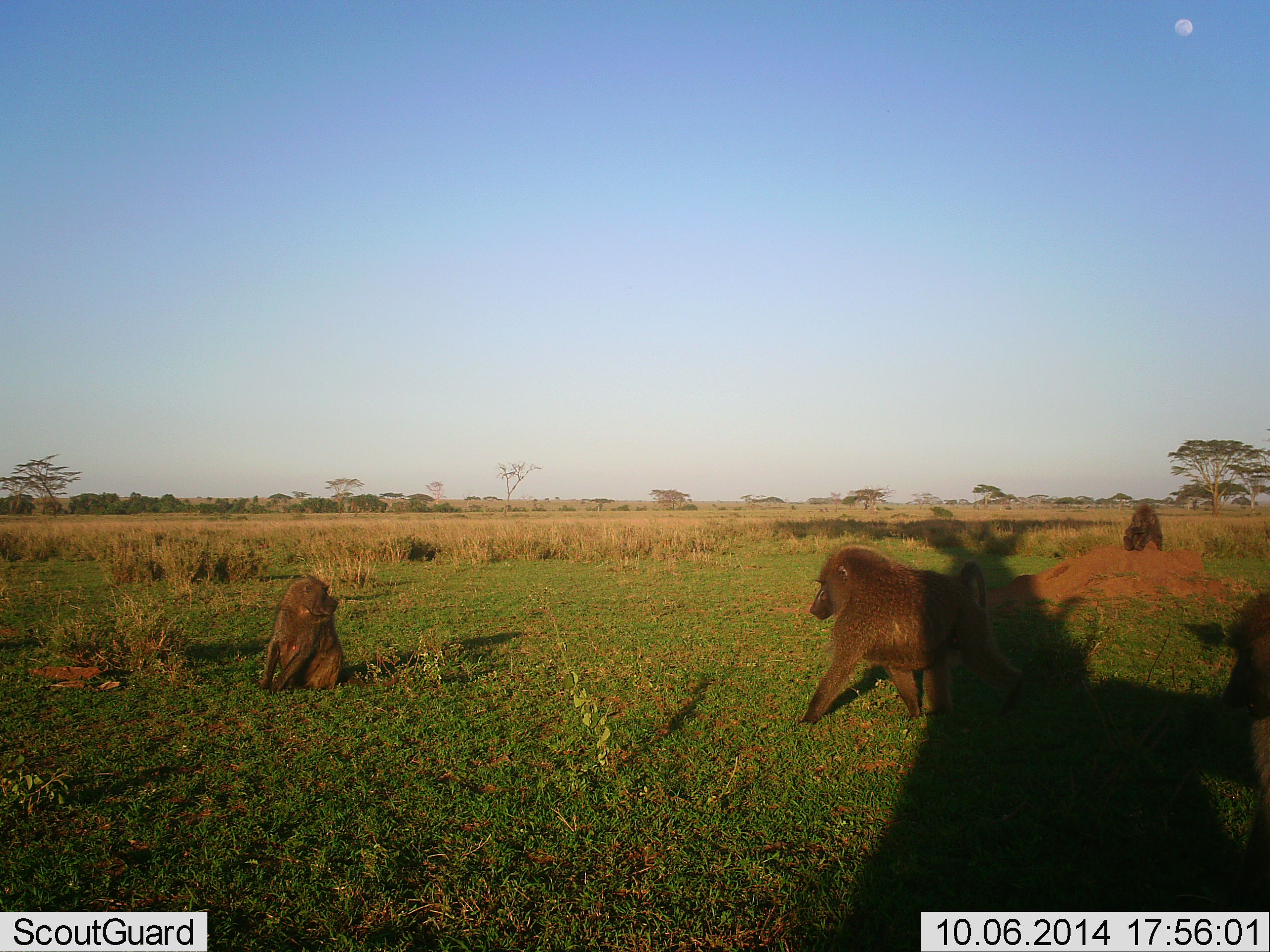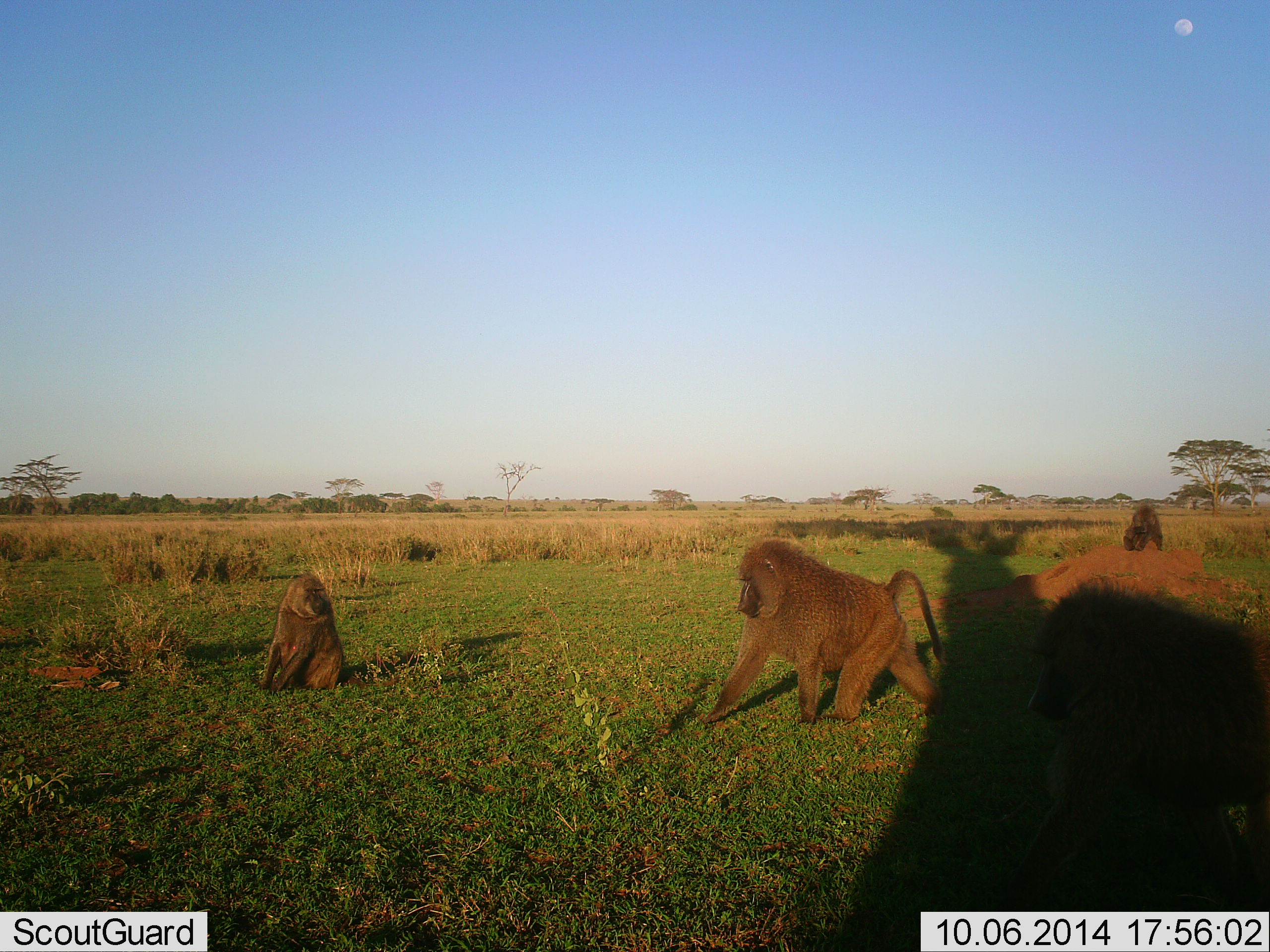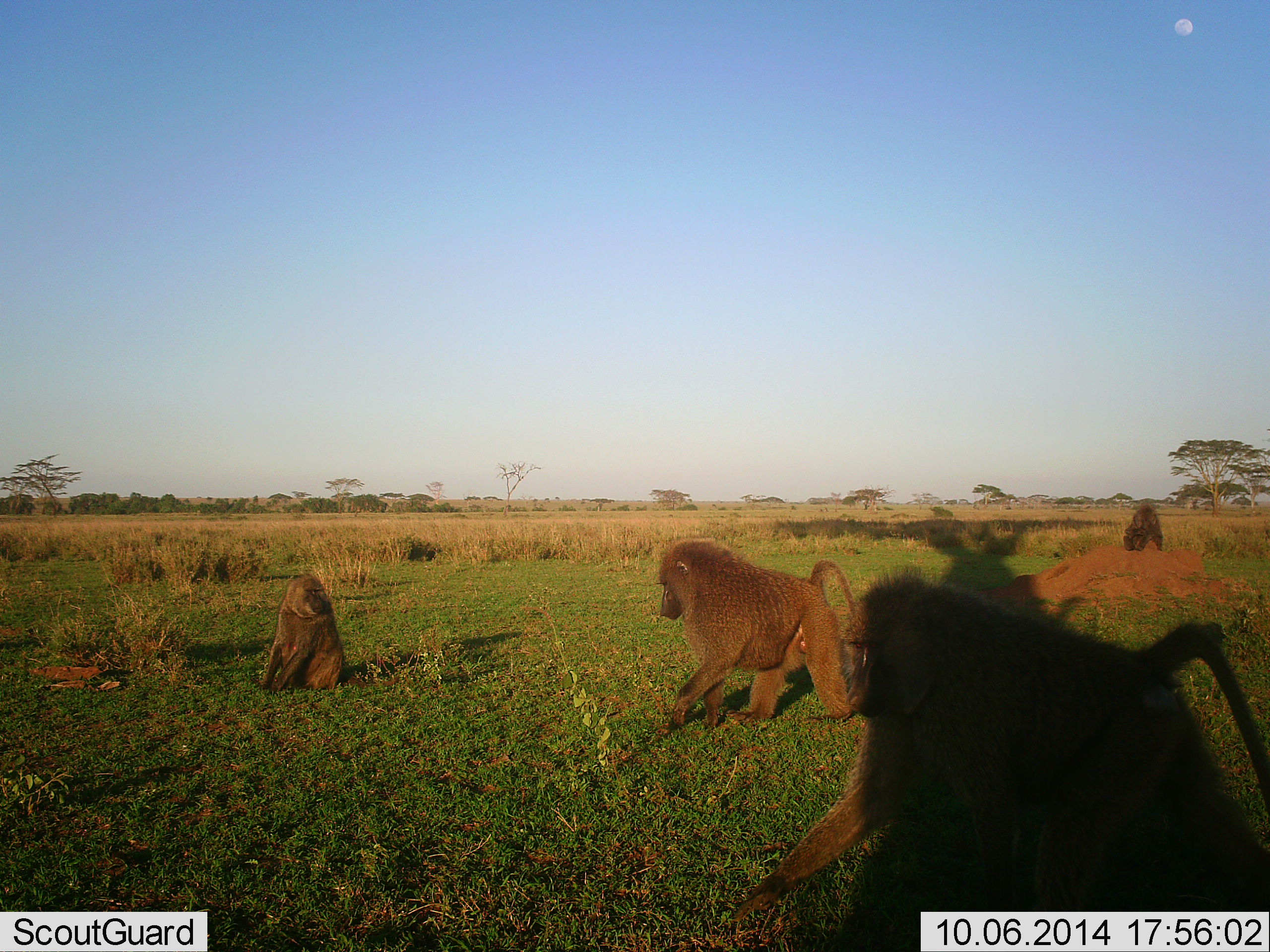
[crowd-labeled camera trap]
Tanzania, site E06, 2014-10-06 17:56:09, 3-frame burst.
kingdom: Animalia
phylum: Chordata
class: Mammalia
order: Primates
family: Cercopithecidae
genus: Papio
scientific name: Papio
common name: baboon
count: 4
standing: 20%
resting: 80%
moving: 100%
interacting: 0%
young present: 20%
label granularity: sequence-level